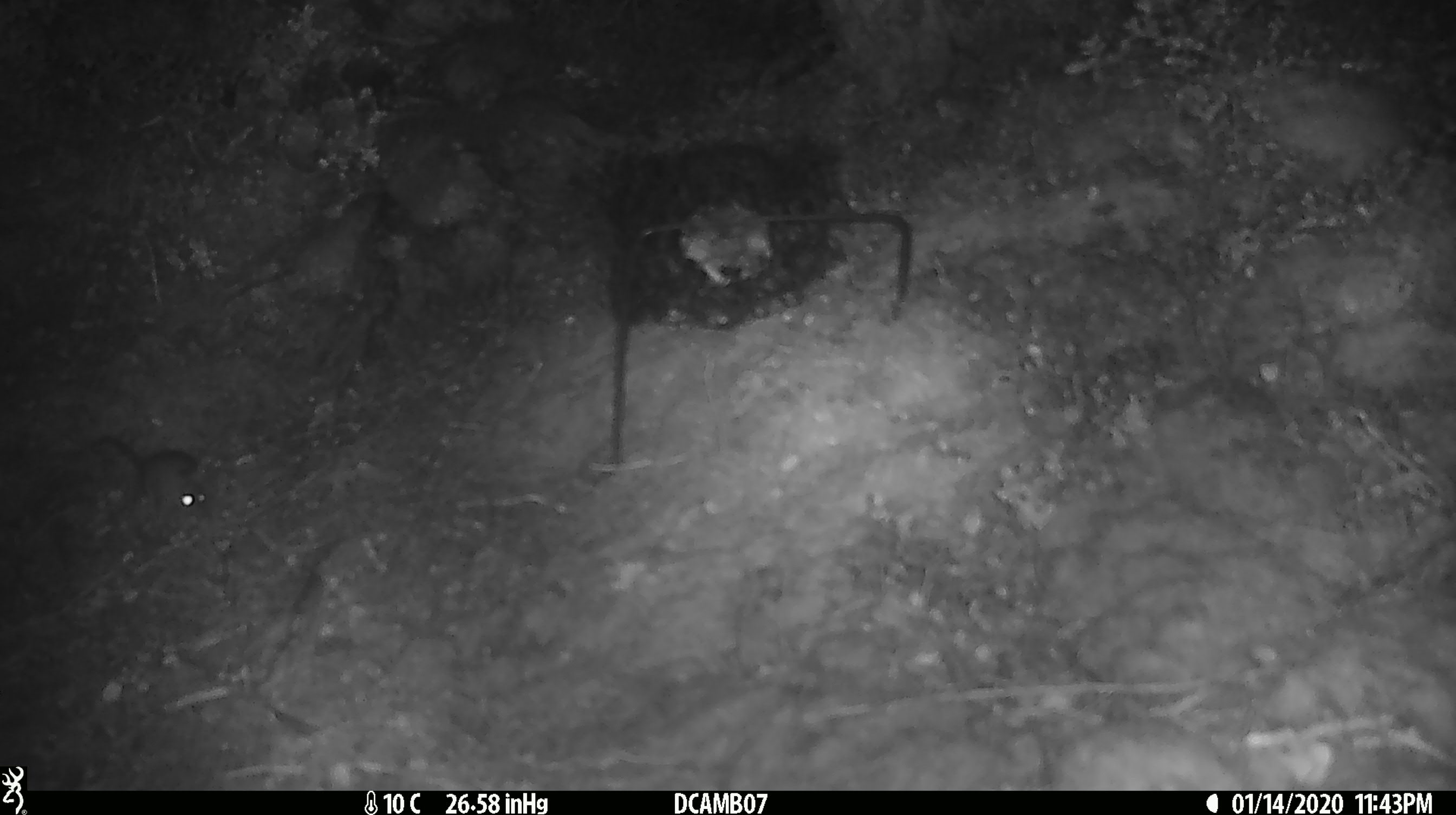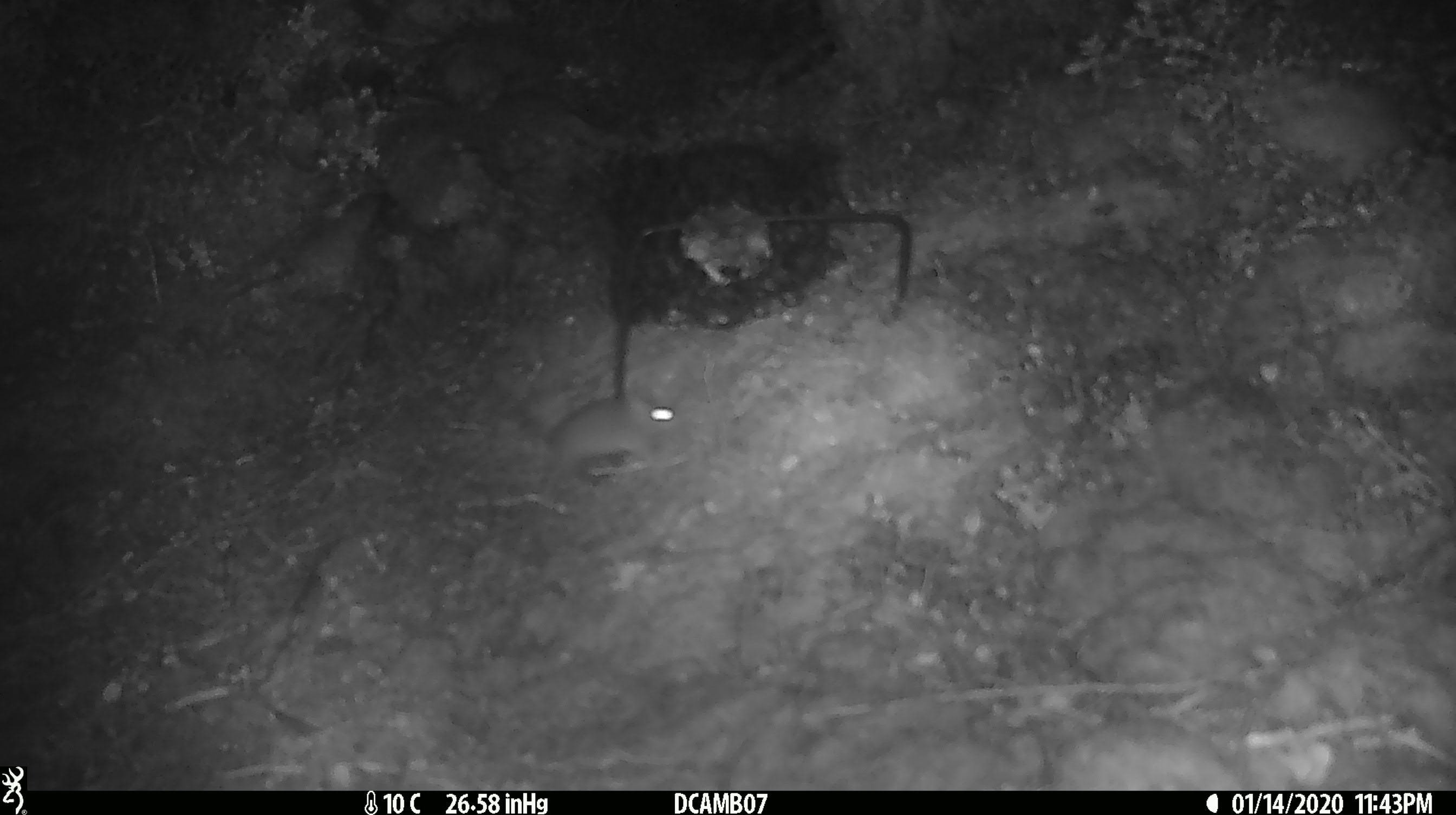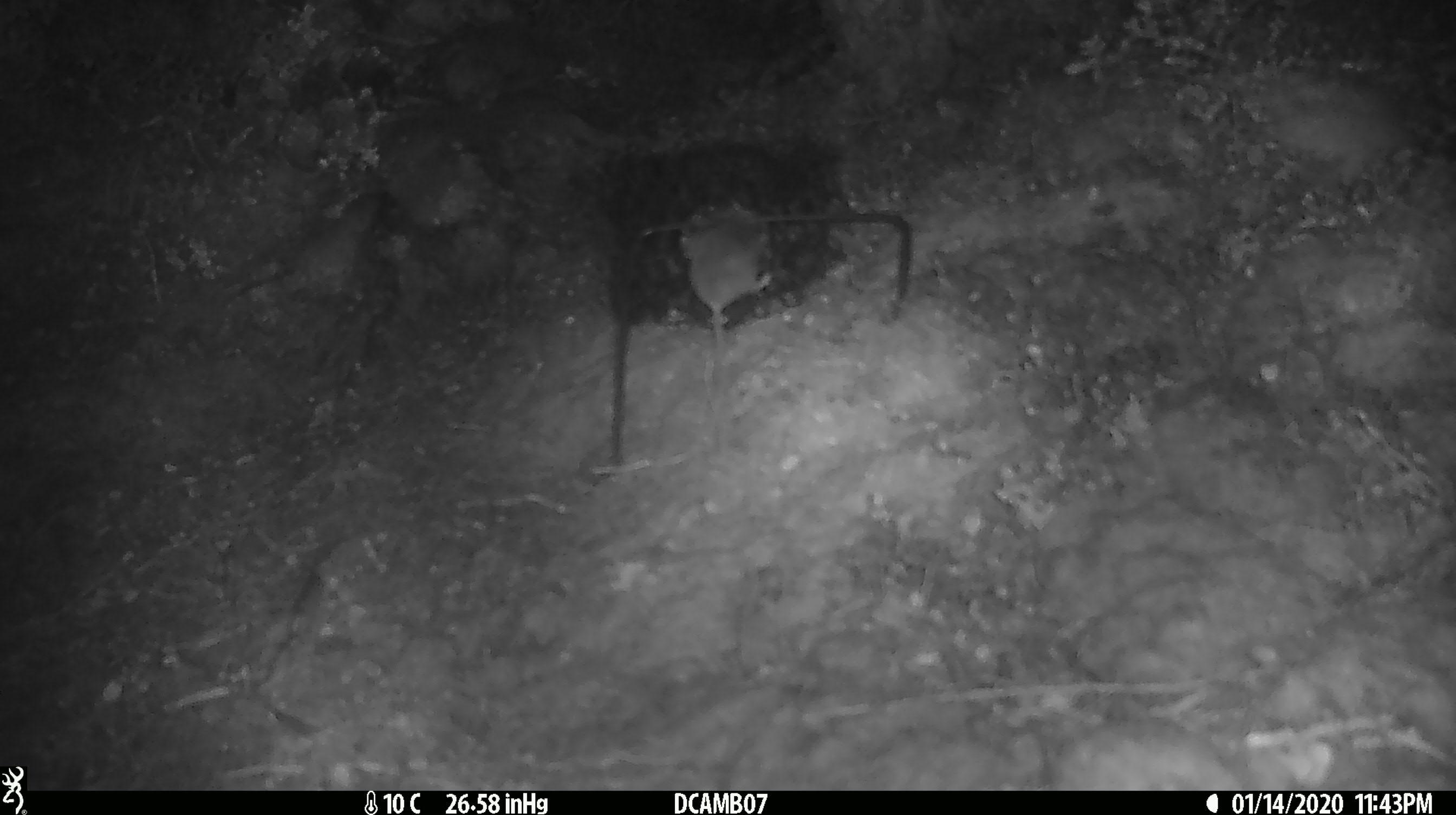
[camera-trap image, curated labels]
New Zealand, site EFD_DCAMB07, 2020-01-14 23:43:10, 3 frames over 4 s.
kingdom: Animalia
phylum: Chordata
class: Mammalia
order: Rodentia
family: Muridae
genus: Mus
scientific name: Mus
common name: mouse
Mouse (Mus).